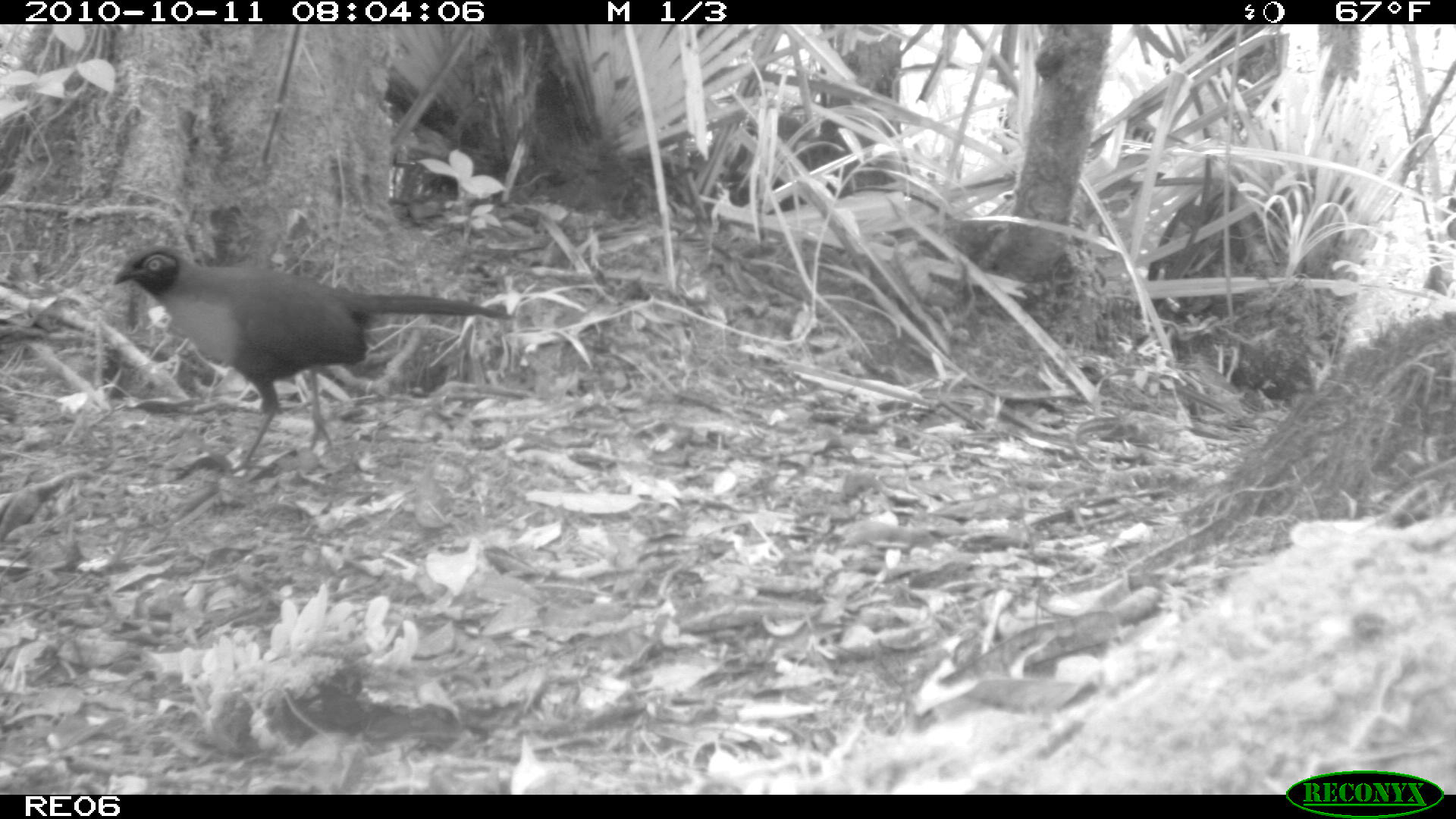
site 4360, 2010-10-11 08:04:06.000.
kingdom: Animalia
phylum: Chordata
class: Aves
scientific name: Aves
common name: bird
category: unknown bird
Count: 1.